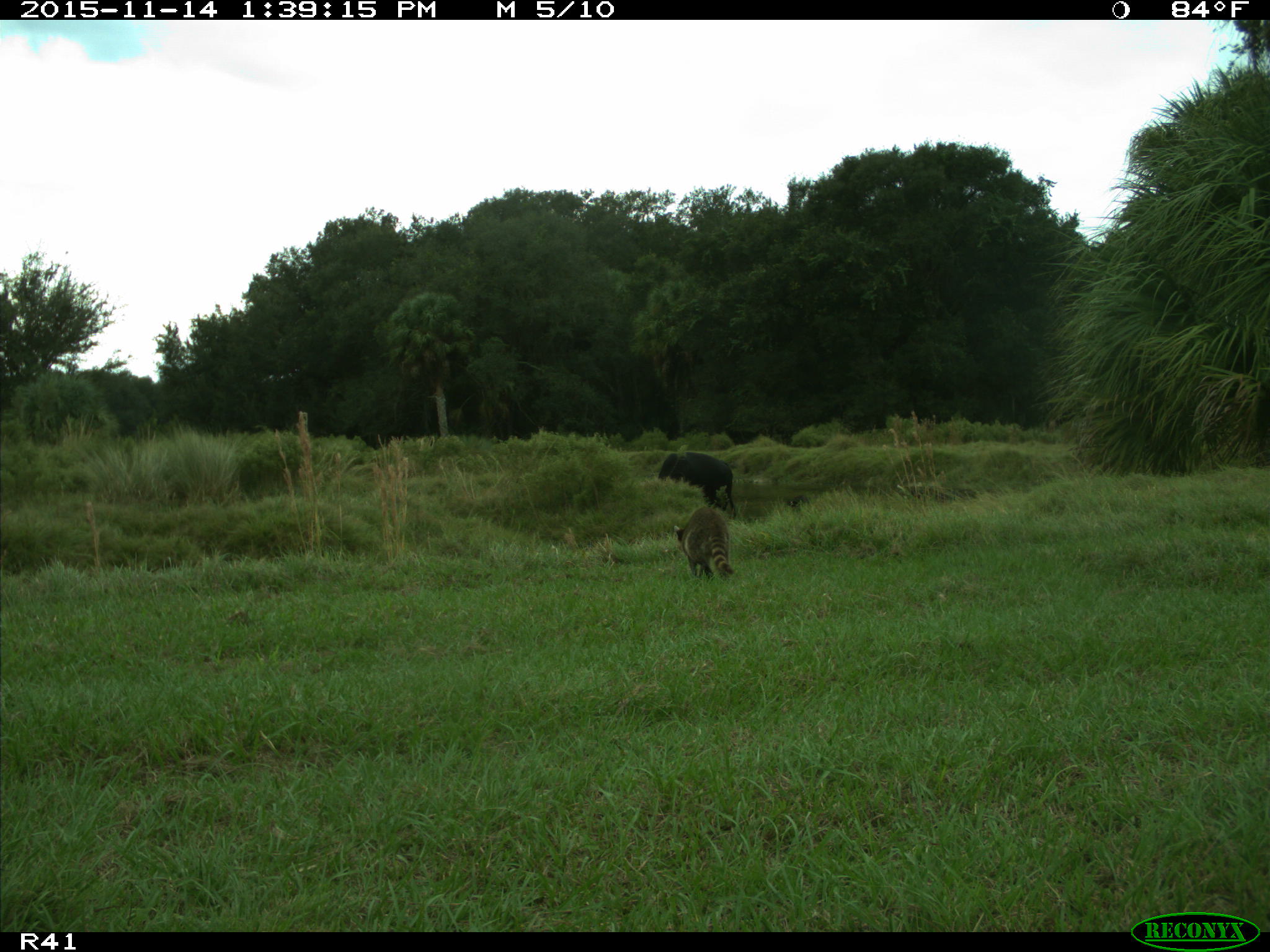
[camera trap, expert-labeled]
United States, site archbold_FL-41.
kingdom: Animalia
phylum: Chordata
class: Mammalia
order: Artiodactyla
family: Bovidae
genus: Bos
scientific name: Bos taurus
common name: domestic cow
Bos taurus (domestic cow).